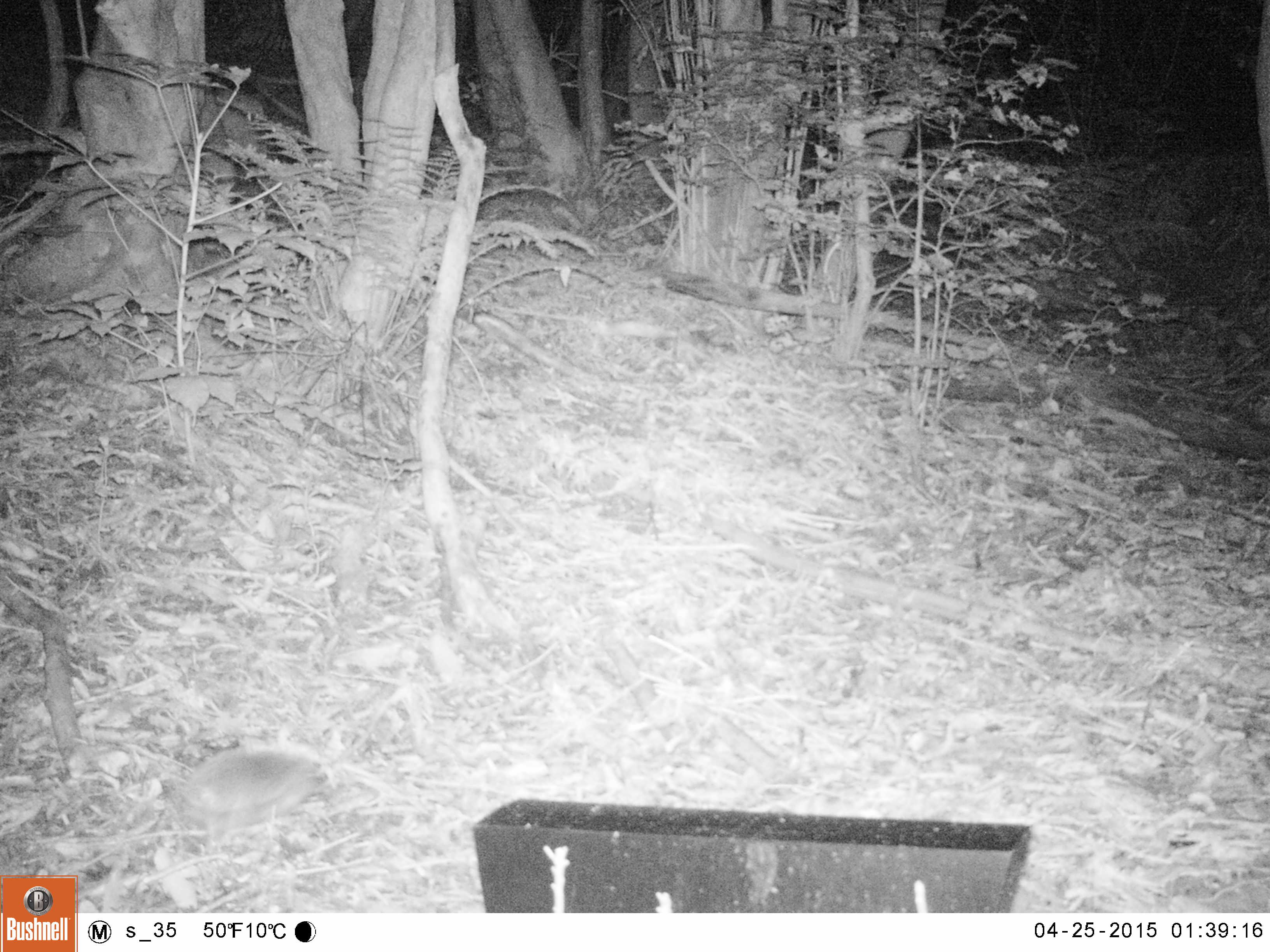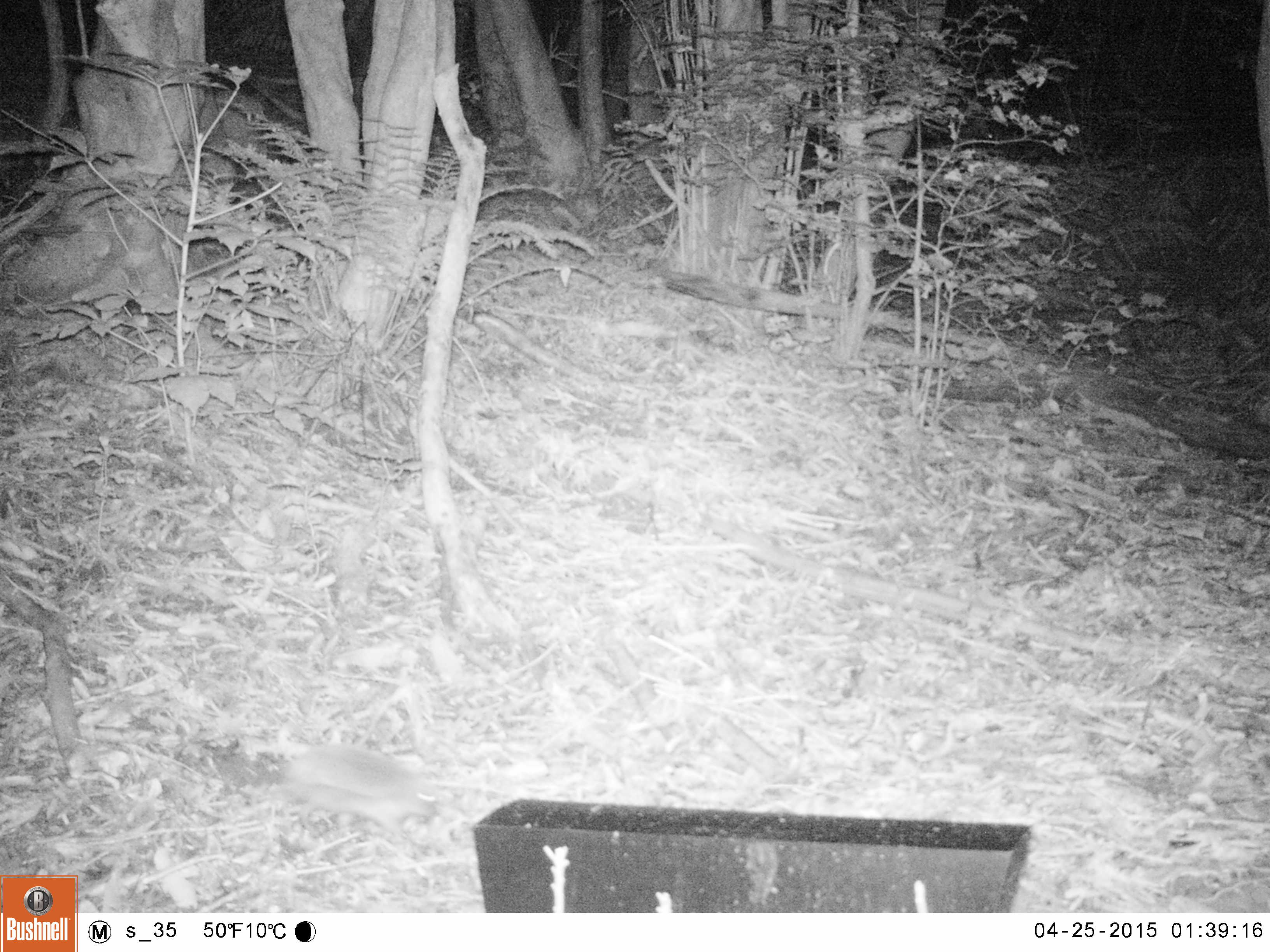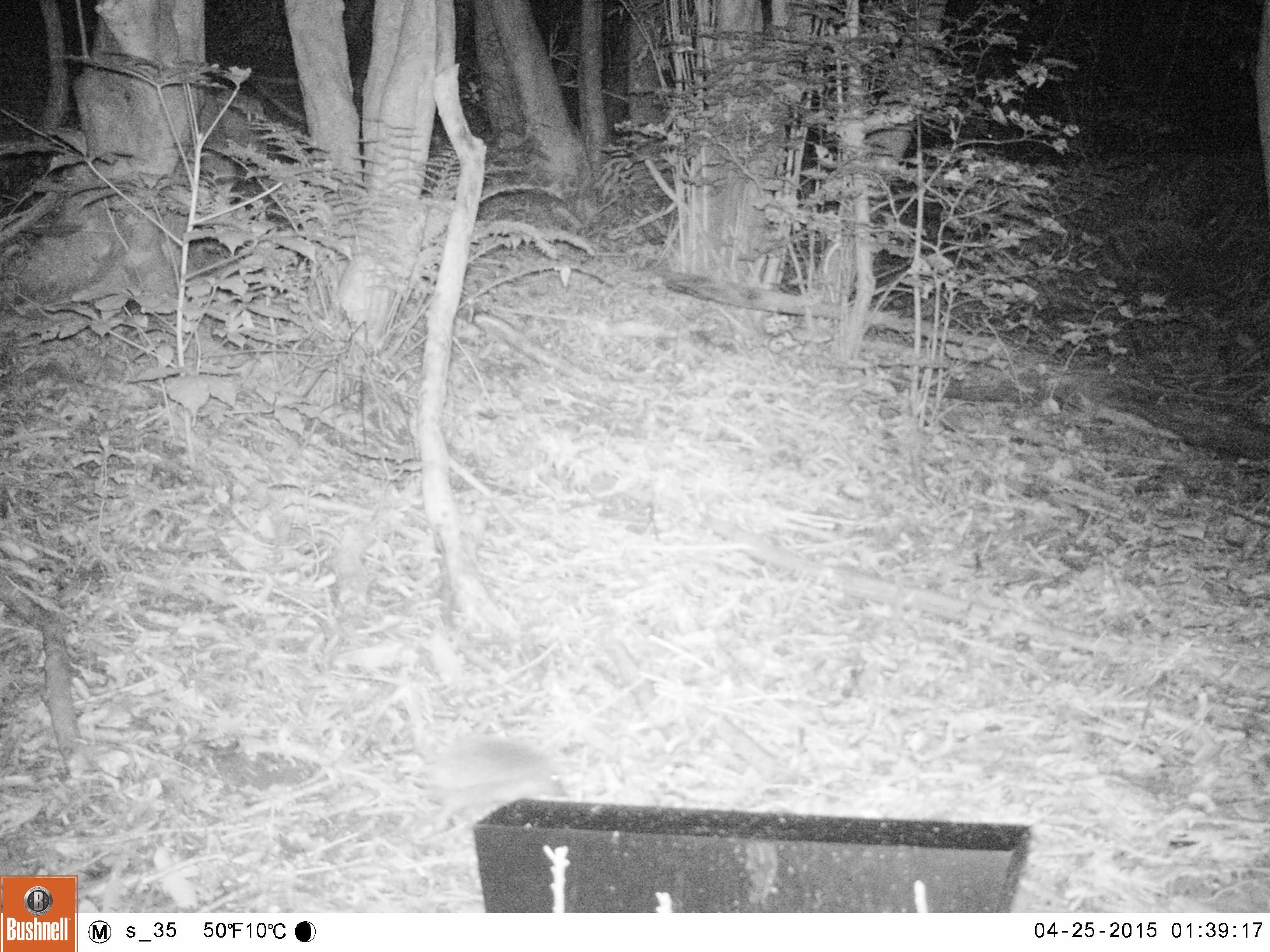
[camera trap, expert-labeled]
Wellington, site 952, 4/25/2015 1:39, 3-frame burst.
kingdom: Animalia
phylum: Chordata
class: Mammalia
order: Eulipotyphla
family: Erinaceidae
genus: Erinaceus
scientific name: Erinaceus europaeus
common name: hedgehog